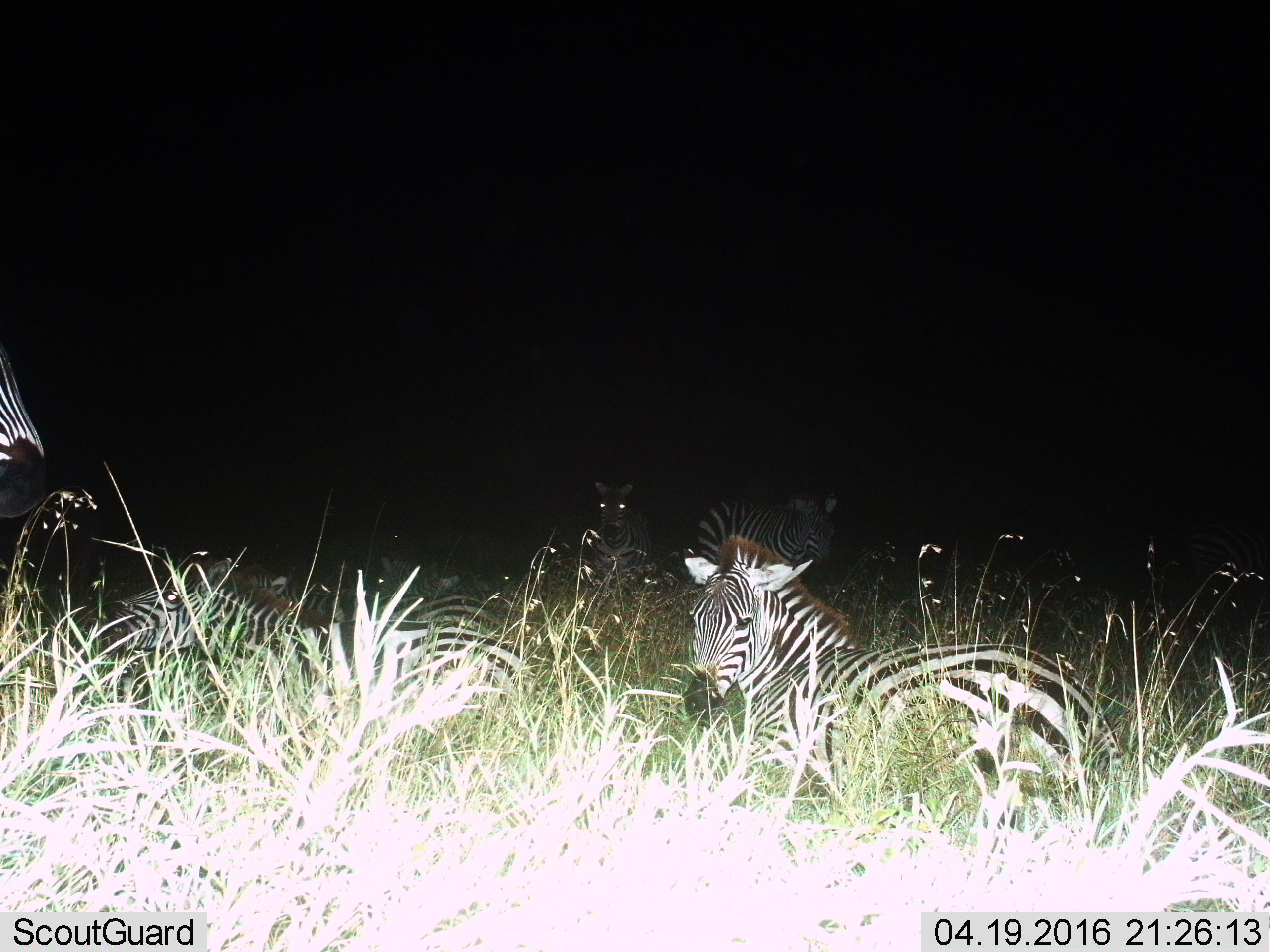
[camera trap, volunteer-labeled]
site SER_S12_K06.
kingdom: Animalia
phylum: Chordata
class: Mammalia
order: Perissodactyla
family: Equidae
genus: Equus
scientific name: Equus quagga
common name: plains zebra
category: zebraplains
Zebraplains (plains zebra) (Equus quagga), count 6. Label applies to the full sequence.